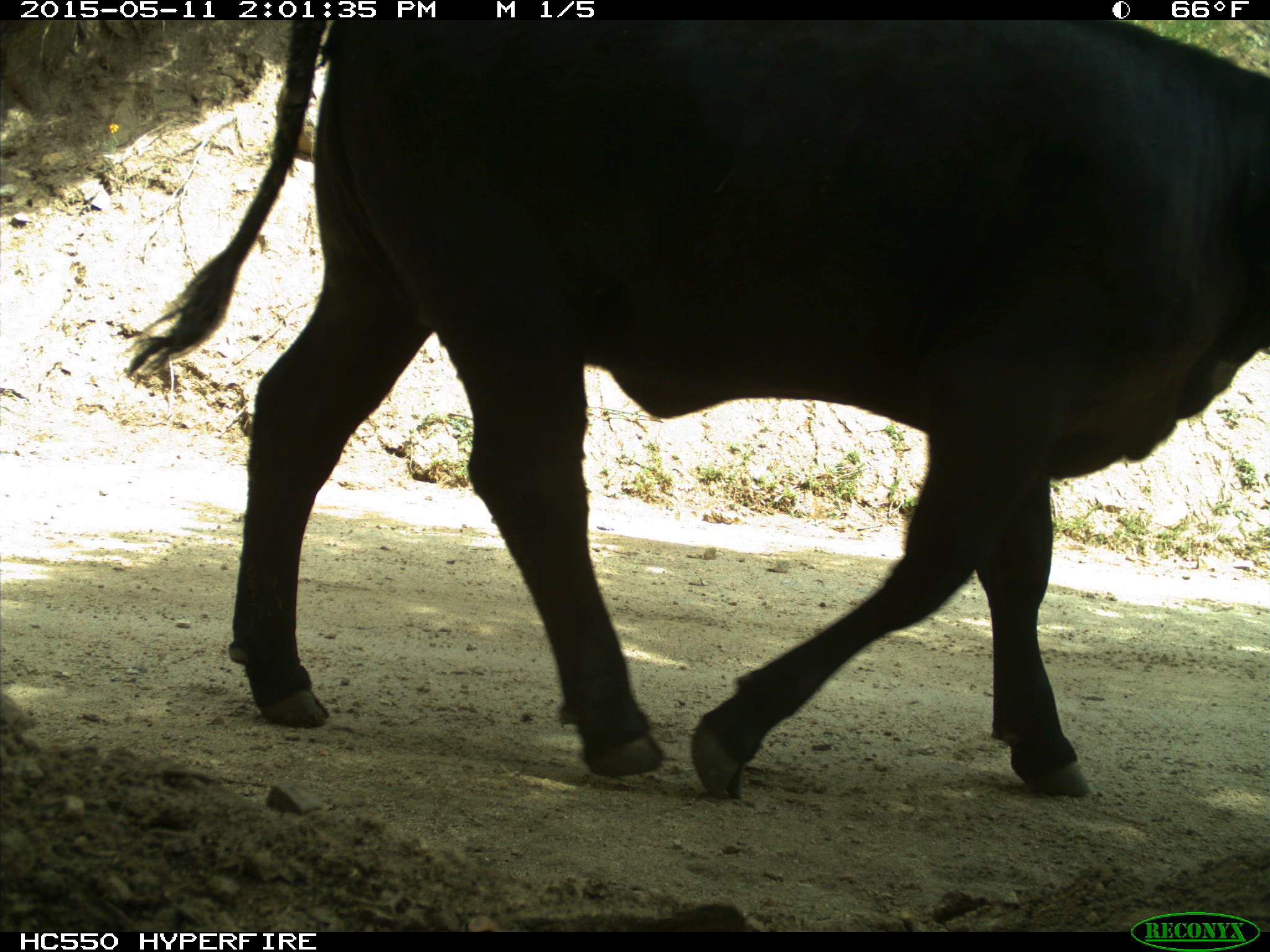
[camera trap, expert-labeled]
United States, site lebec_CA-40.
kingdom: Animalia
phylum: Chordata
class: Mammalia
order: Artiodactyla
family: Bovidae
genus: Bos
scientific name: Bos taurus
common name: domestic cow